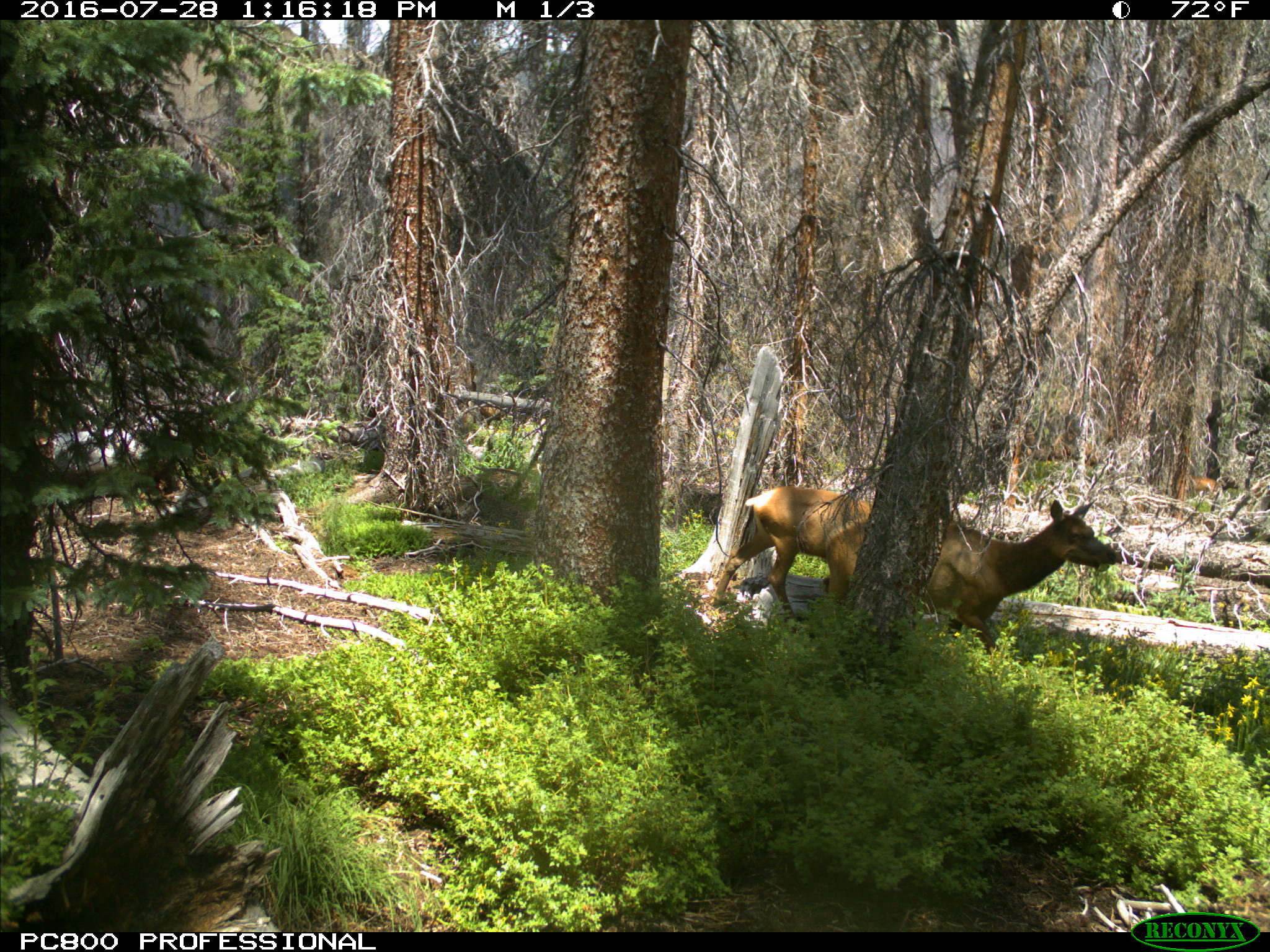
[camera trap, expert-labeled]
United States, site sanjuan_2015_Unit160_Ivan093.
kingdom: Animalia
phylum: Chordata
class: Mammalia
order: Artiodactyla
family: Cervidae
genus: Cervus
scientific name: Cervus elaphus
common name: red deer